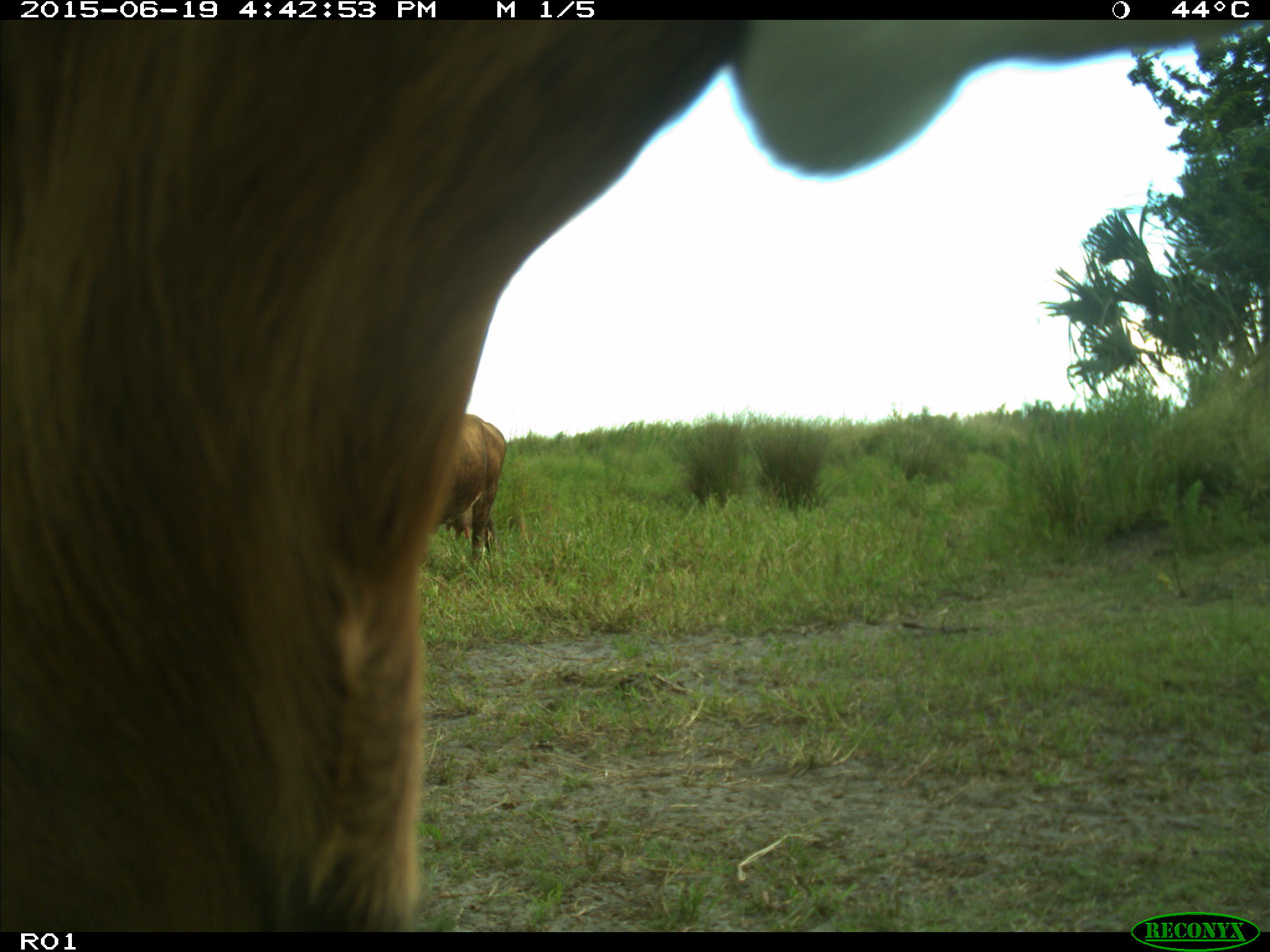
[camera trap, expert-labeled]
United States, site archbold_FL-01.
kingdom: Animalia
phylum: Chordata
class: Mammalia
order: Artiodactyla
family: Bovidae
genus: Bos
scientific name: Bos taurus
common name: domestic cow